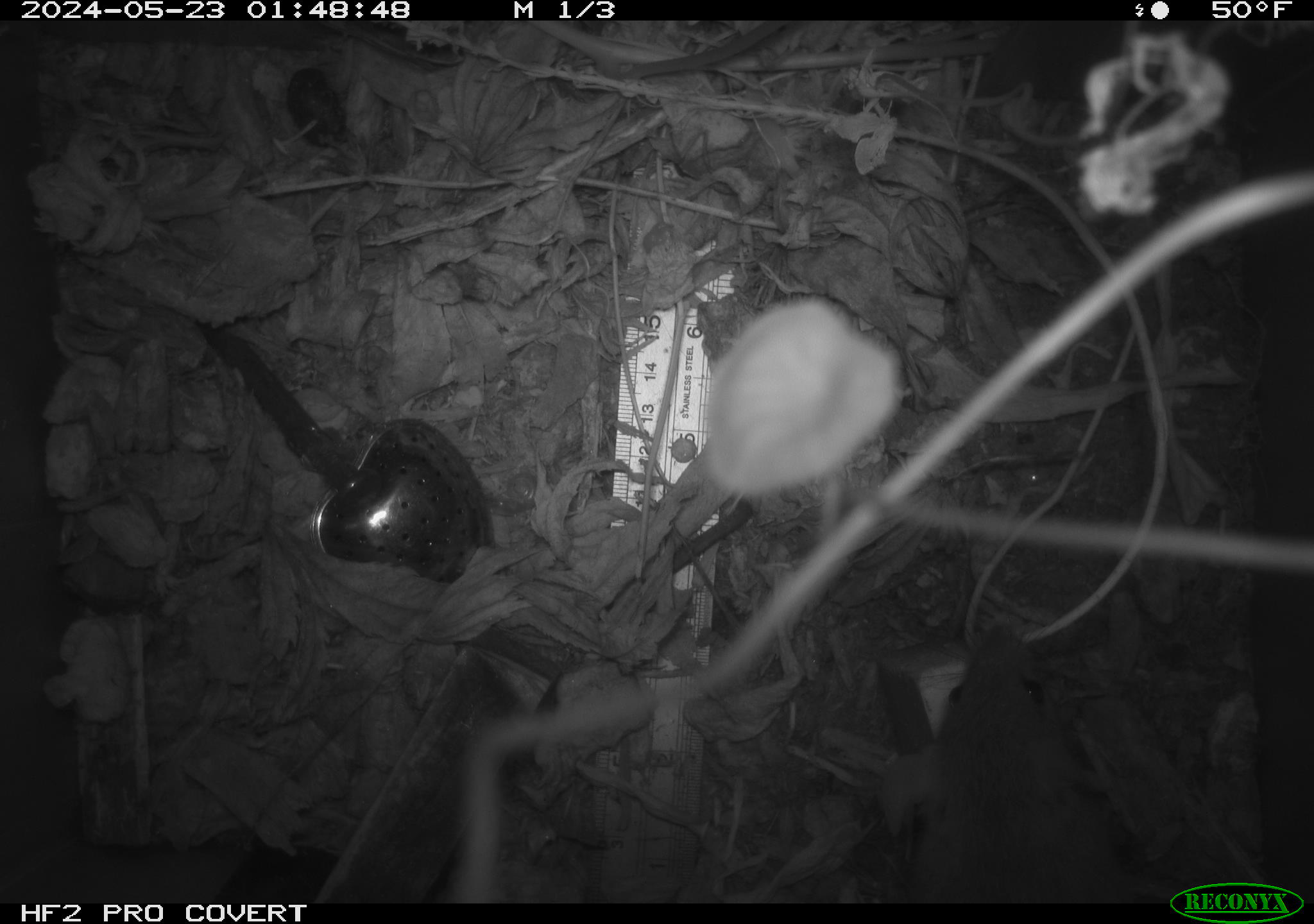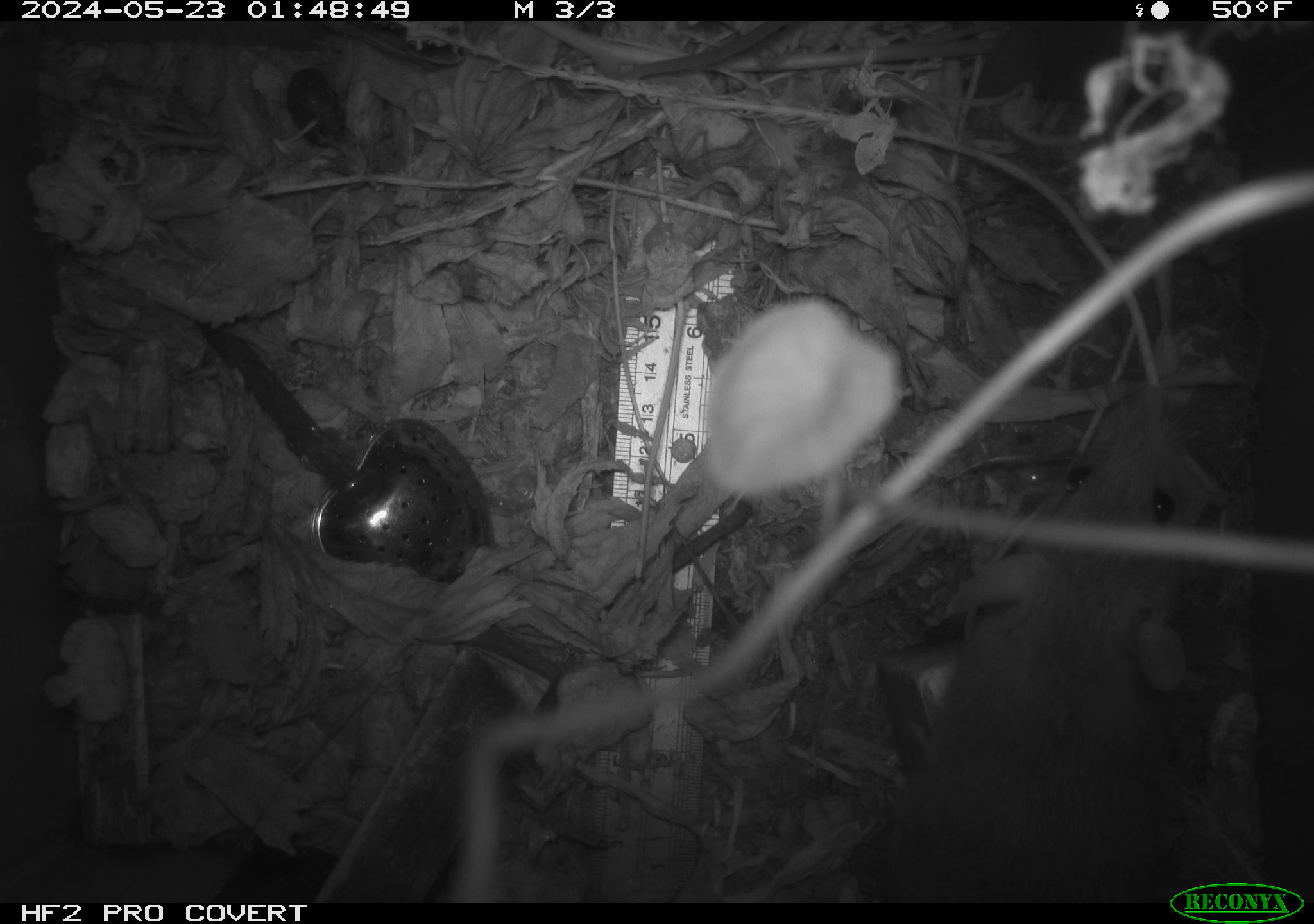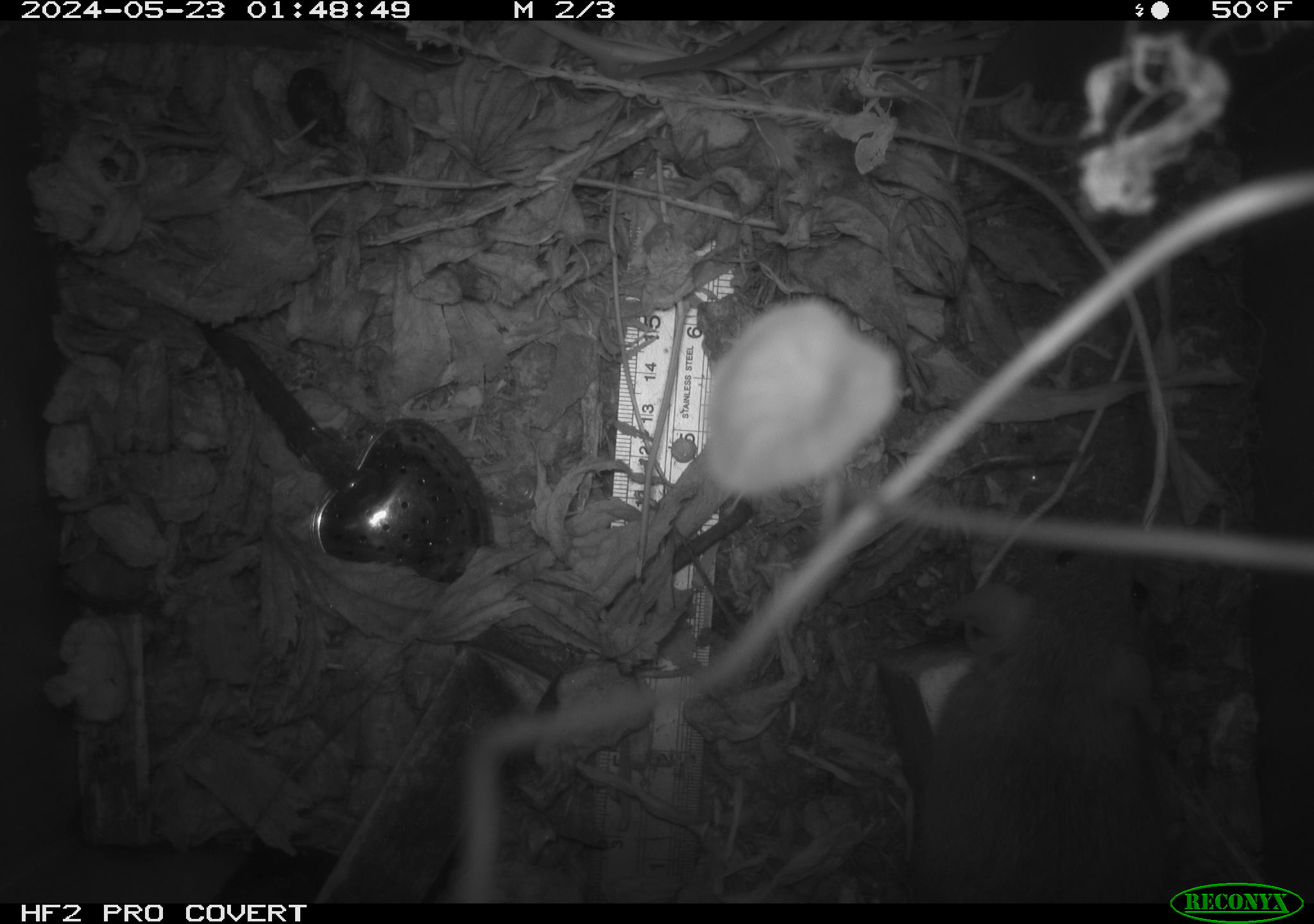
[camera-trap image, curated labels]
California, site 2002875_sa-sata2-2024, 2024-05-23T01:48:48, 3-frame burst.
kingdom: Animalia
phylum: Chordata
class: Mammalia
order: Rodentia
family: Muridae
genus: Rattus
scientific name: Rattus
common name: rat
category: rattus species